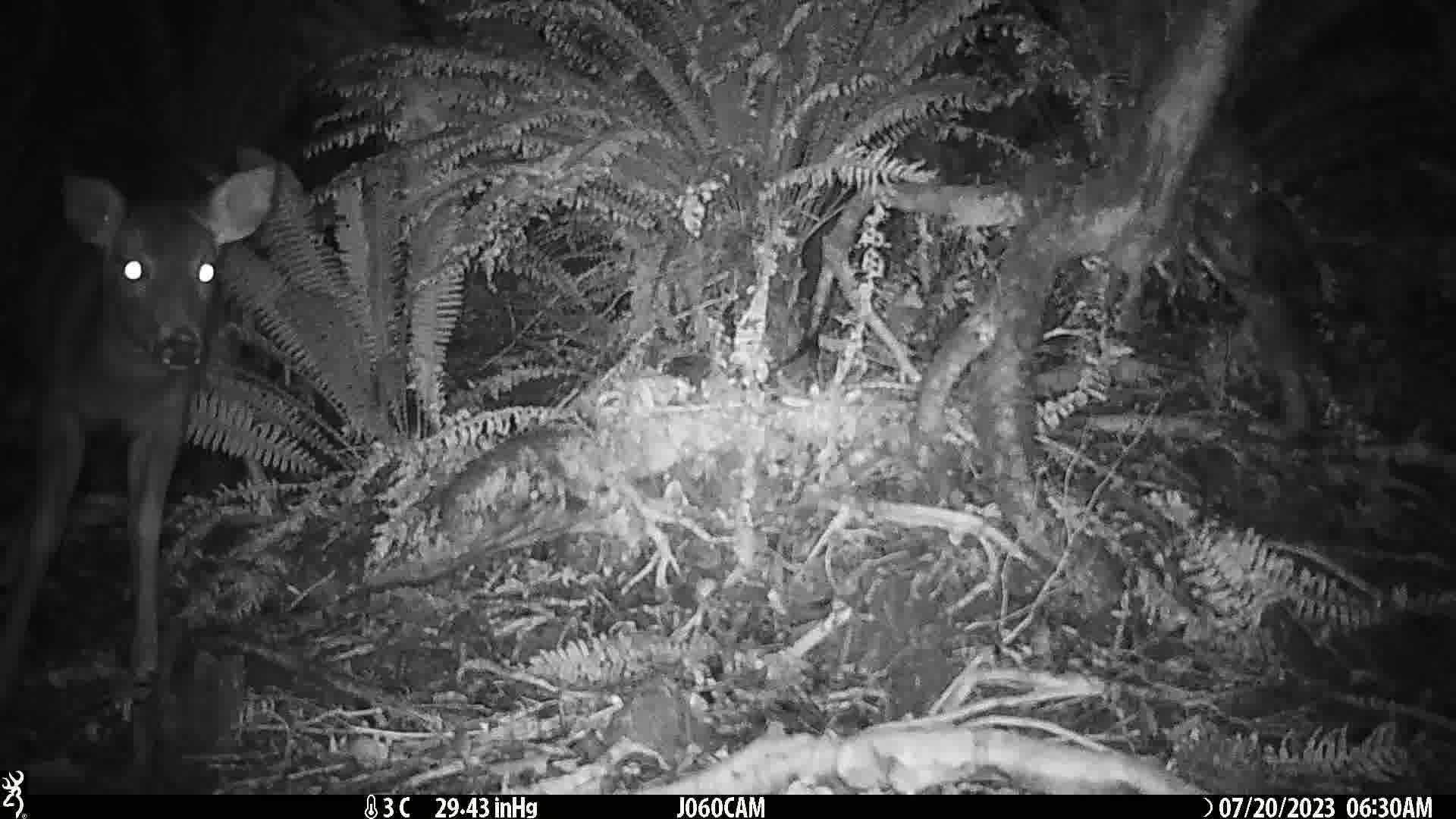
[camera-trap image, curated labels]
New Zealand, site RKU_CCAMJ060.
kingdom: Animalia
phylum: Chordata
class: Mammalia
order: Artiodactyla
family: Cervidae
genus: Odocoileus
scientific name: Odocoileus virginianus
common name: white-tailed deer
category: white tailed deer